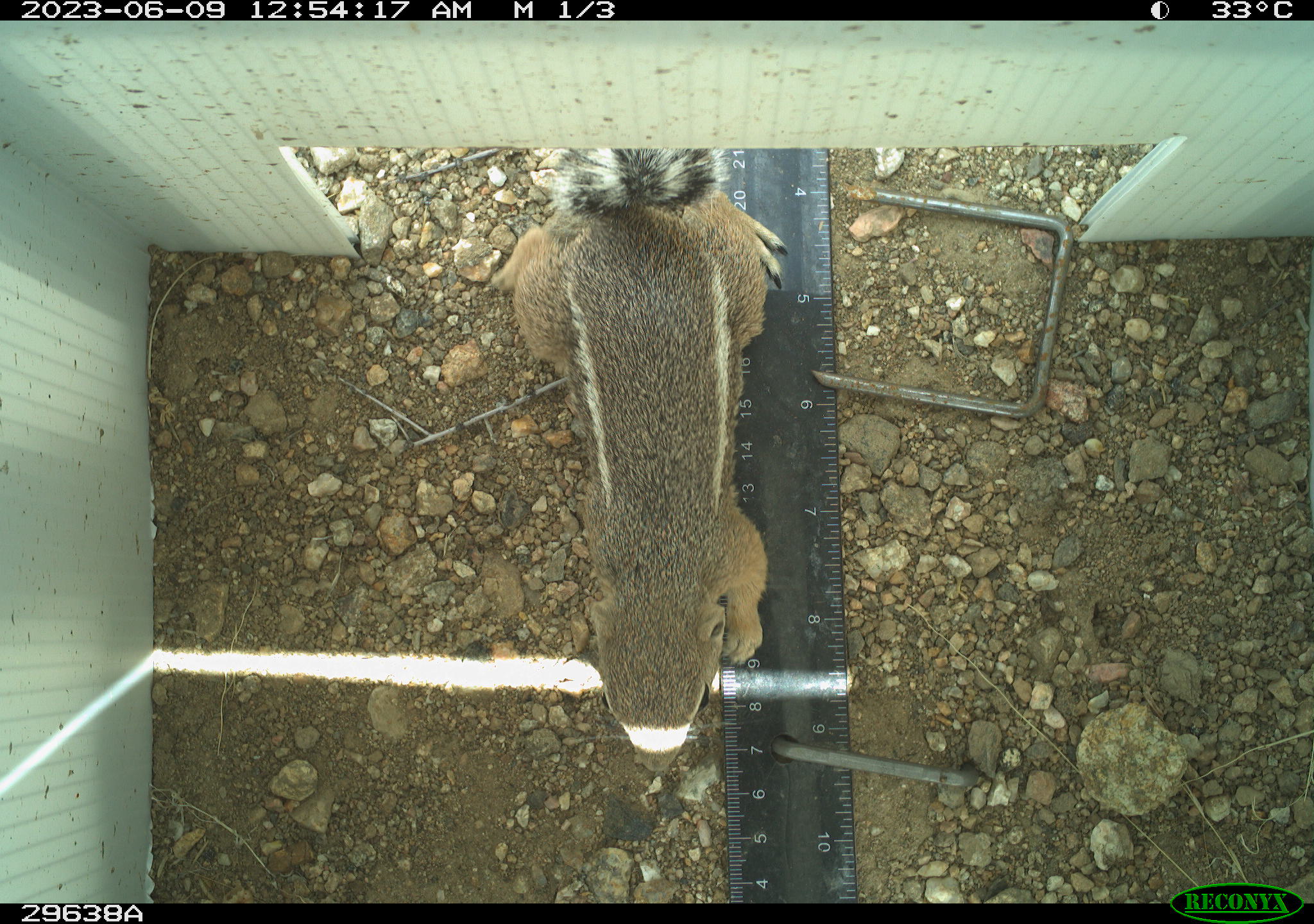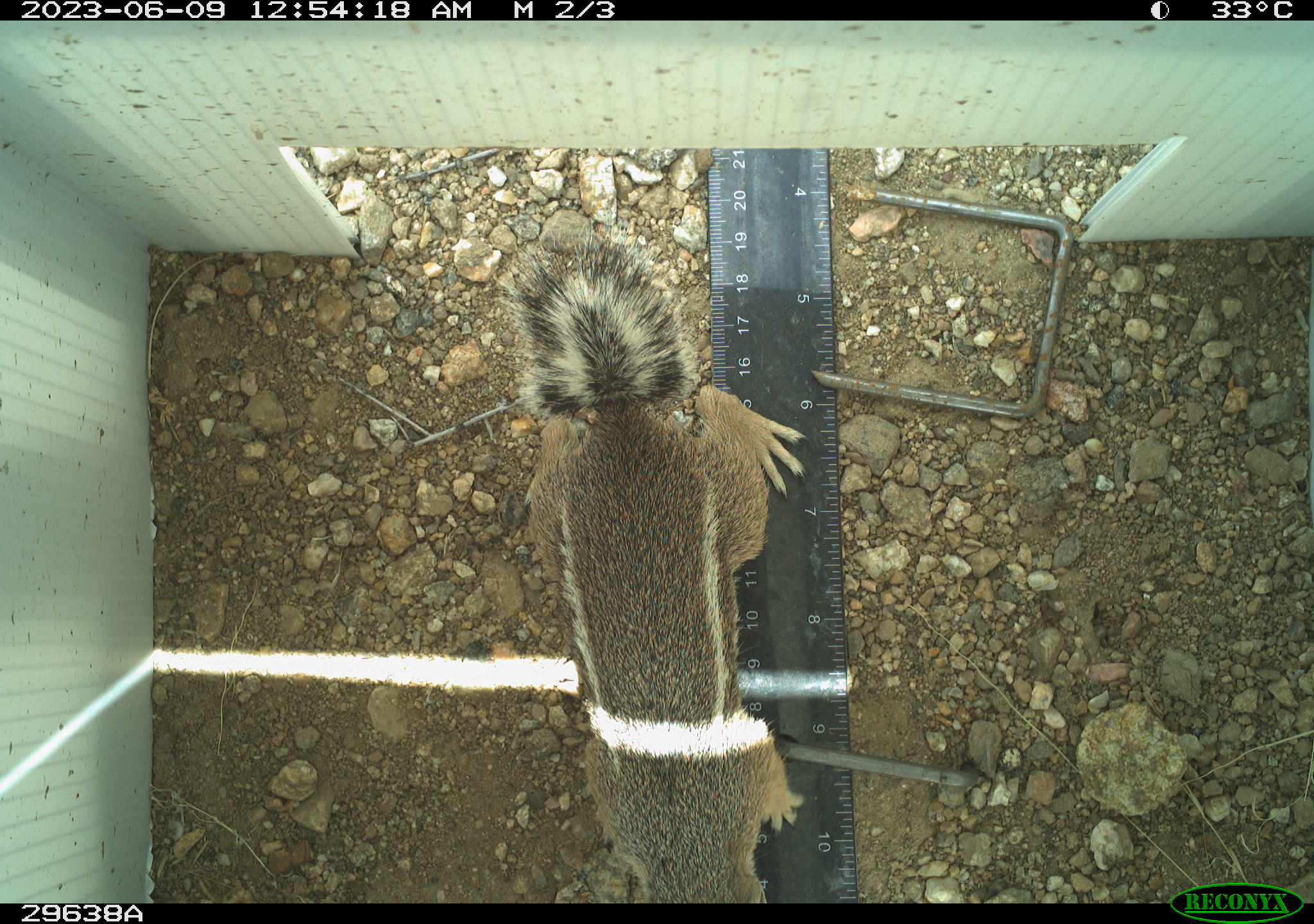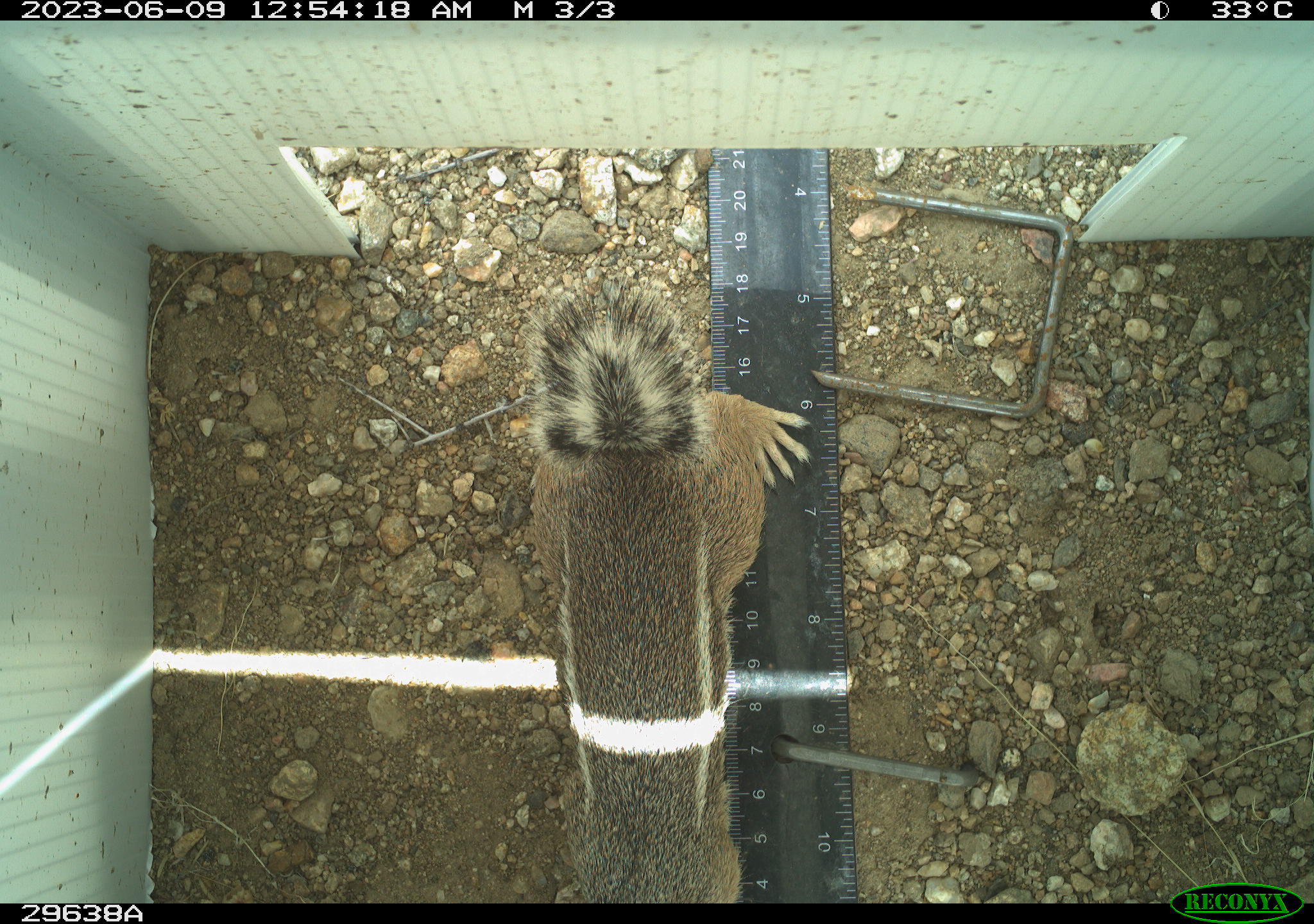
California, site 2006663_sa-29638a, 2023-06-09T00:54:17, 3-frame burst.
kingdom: Animalia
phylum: Chordata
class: Mammalia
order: Rodentia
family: Sciuridae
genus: Ammospermophilus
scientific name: Ammospermophilus leucurus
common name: white-tailed antelope squirrel